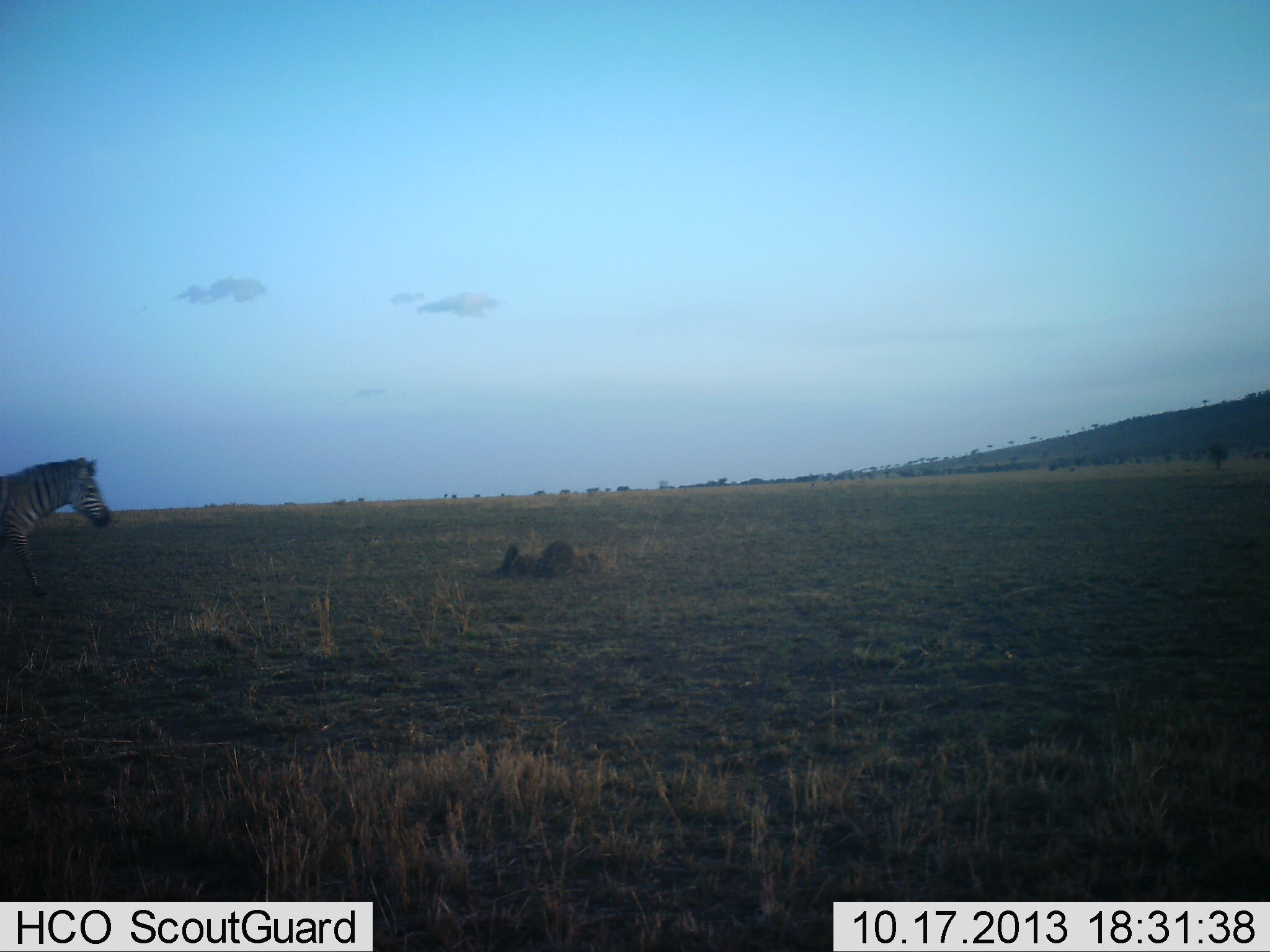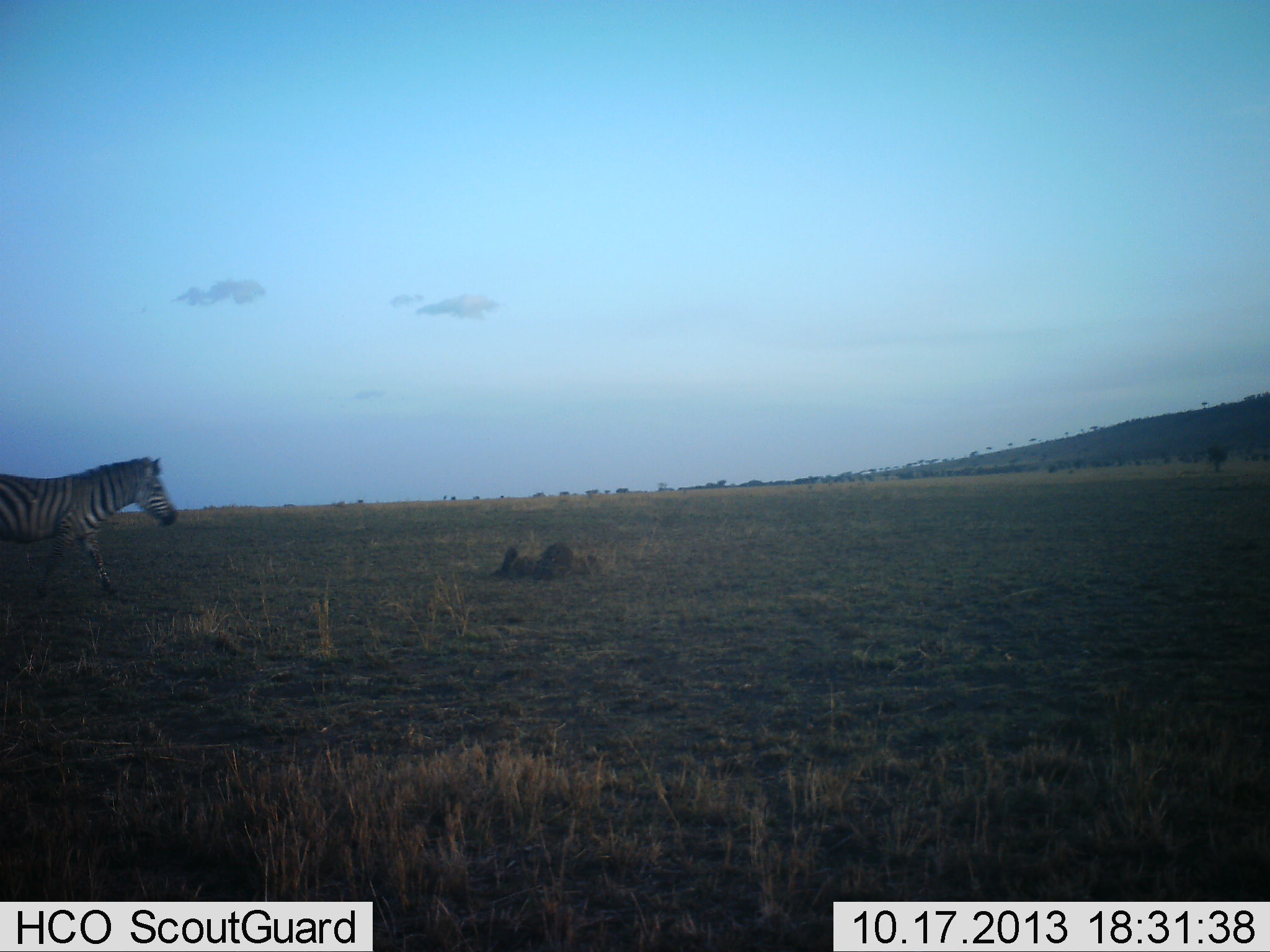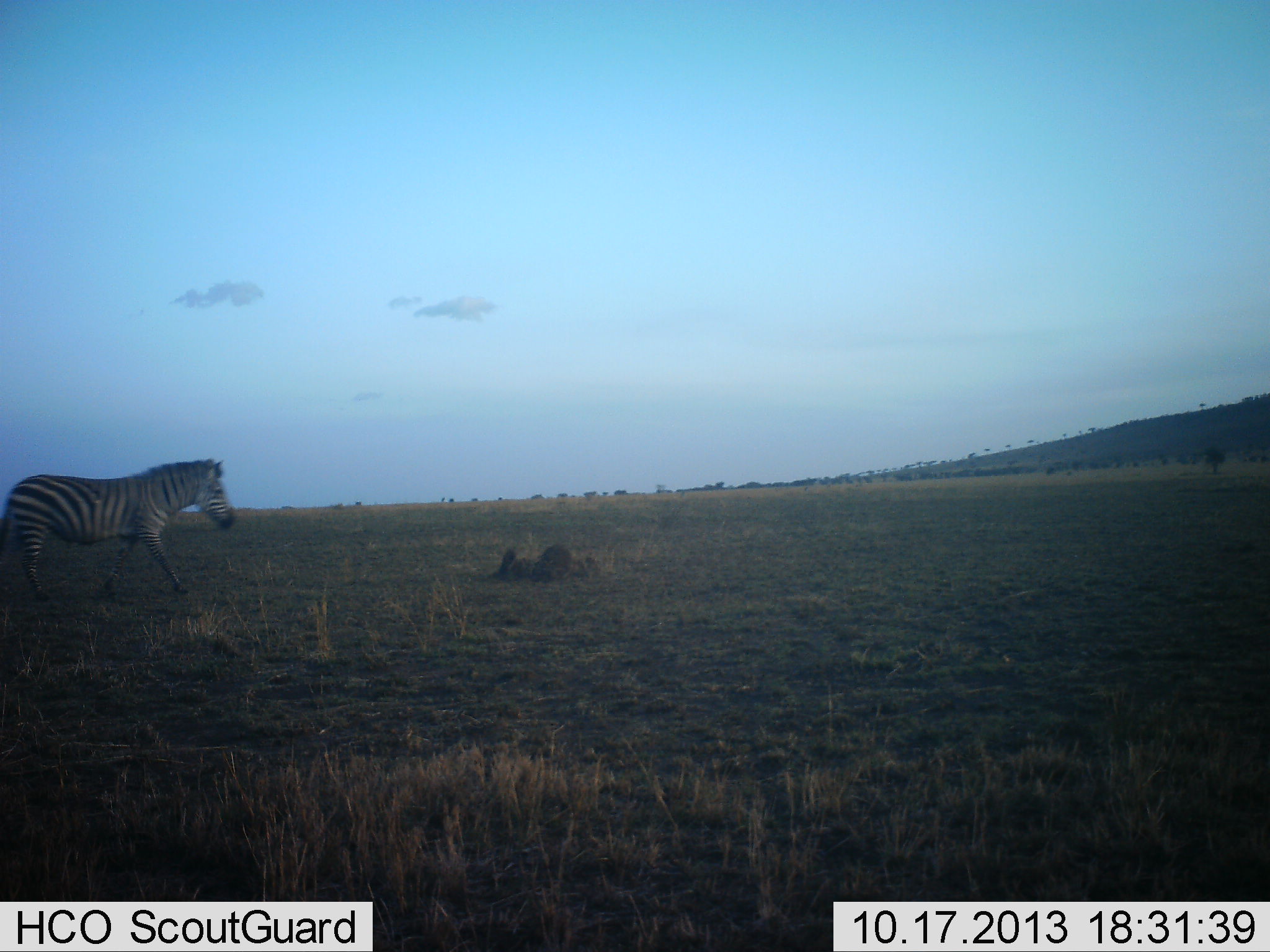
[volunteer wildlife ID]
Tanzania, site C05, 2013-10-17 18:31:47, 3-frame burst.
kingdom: Animalia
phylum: Chordata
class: Mammalia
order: Perissodactyla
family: Equidae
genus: Equus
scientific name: Equus quagga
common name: plains zebra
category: zebra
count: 1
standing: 10%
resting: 0%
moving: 100%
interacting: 0%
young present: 0%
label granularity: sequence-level